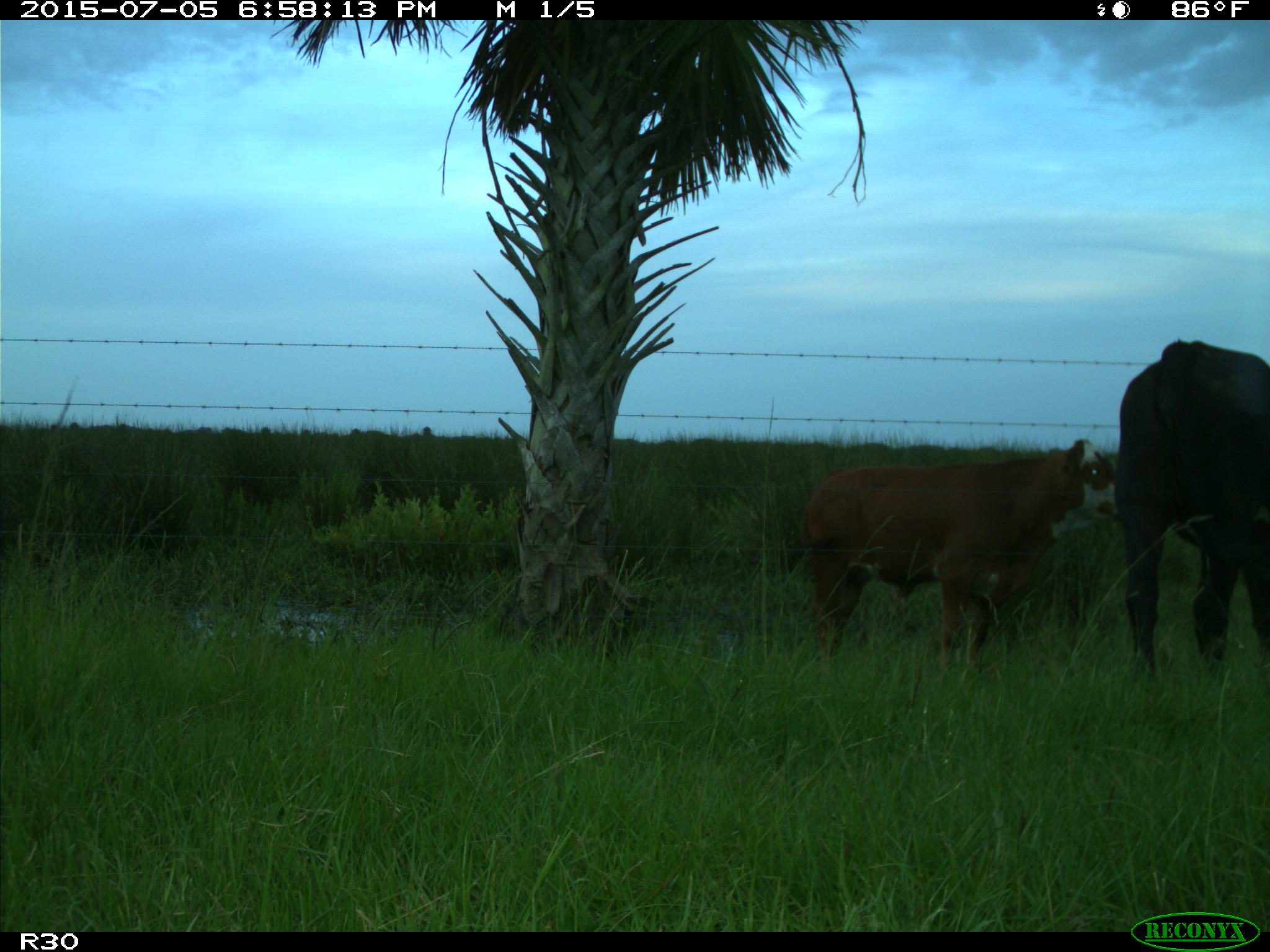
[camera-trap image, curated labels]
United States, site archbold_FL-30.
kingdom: Animalia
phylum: Chordata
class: Mammalia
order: Artiodactyla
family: Bovidae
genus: Bos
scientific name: Bos taurus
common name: domestic cow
Bos taurus (domestic cow).